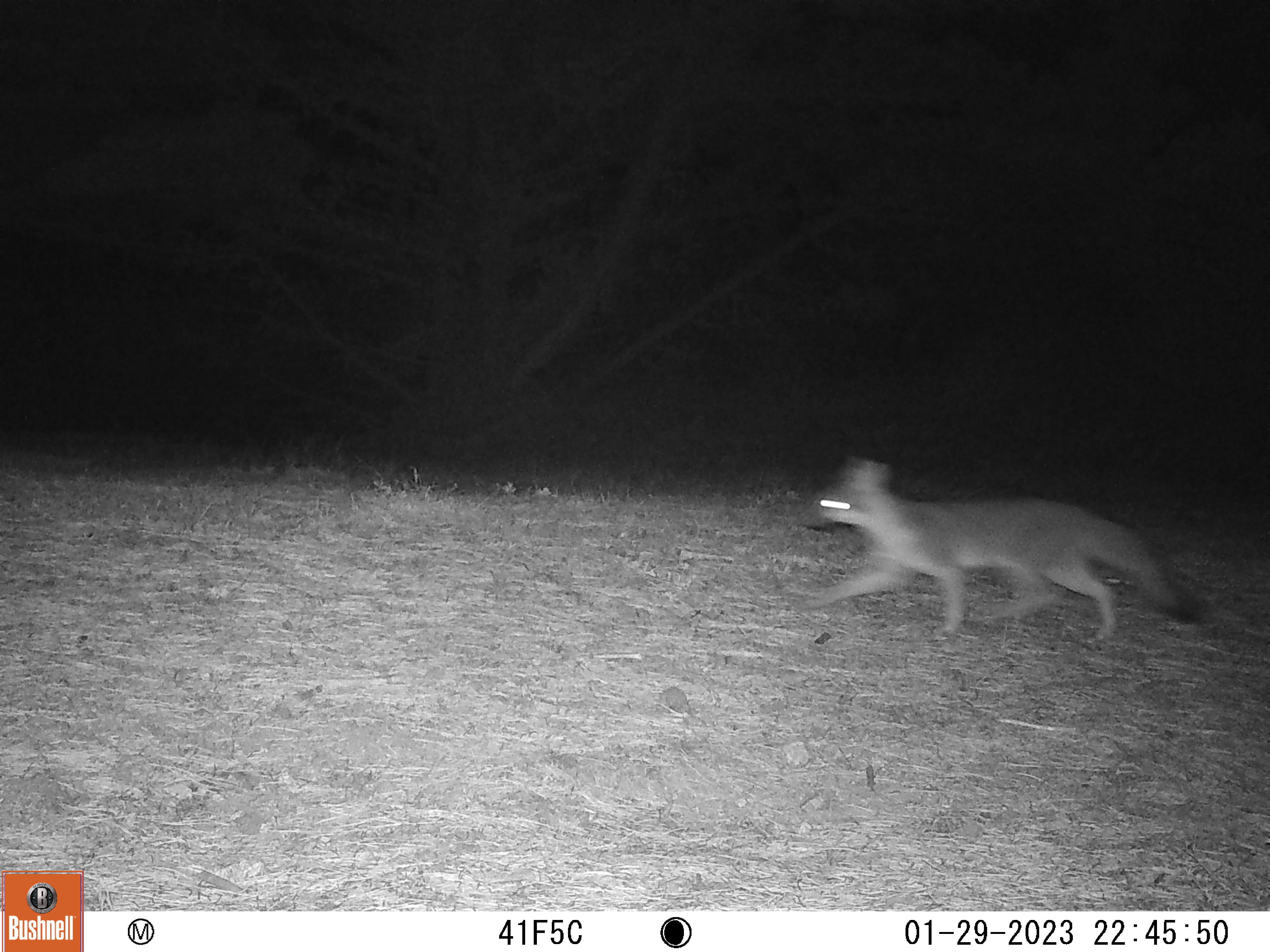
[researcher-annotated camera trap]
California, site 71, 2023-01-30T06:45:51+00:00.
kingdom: Animalia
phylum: Chordata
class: Mammalia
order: Carnivora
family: Canidae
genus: Urocyon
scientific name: Urocyon cinereoargenteus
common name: gray fox